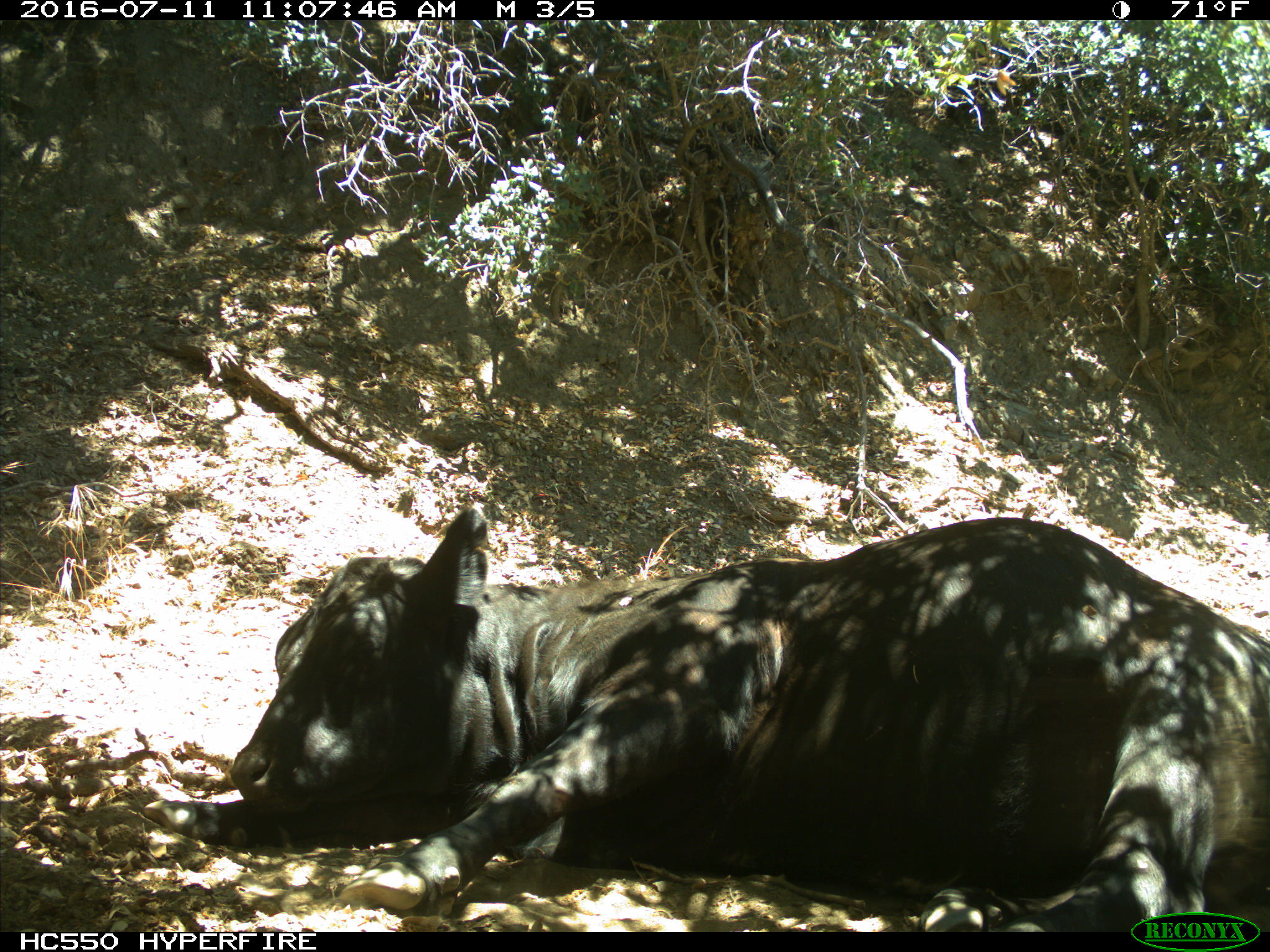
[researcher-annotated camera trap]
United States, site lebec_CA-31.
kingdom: Animalia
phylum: Chordata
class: Mammalia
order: Artiodactyla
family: Bovidae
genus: Bos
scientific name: Bos taurus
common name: domestic cow